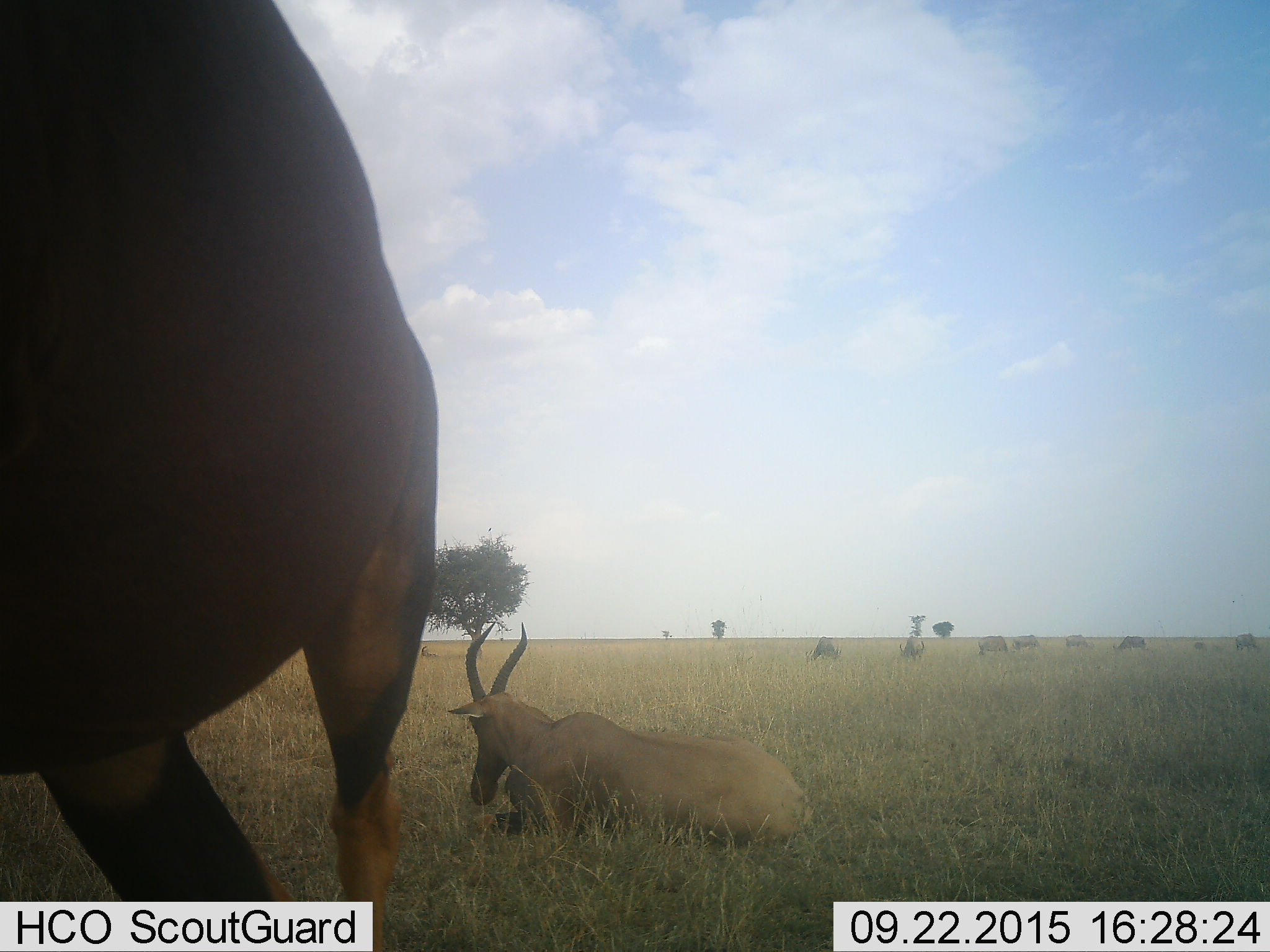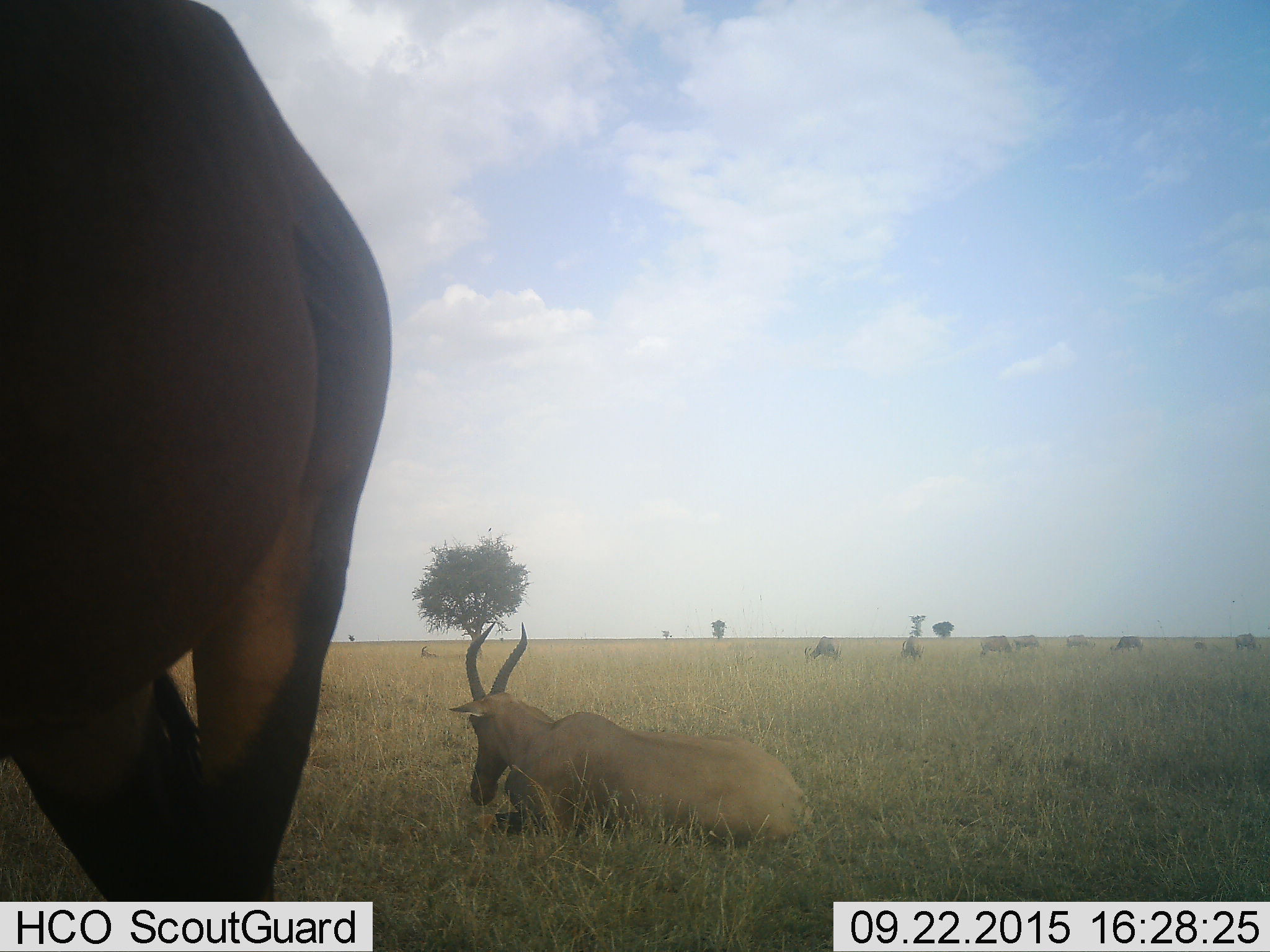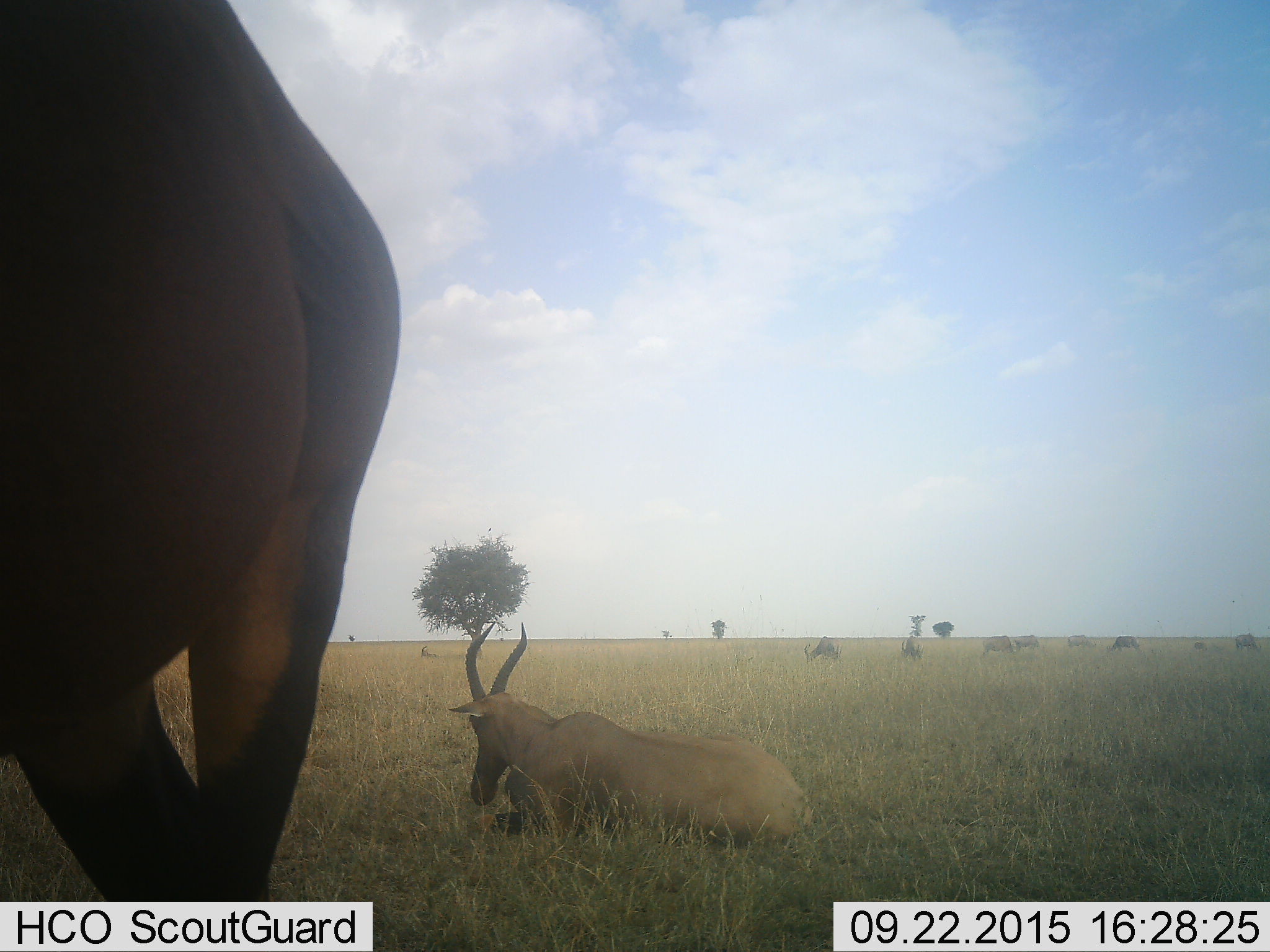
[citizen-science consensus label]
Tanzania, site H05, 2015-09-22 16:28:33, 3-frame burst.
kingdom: Animalia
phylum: Chordata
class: Mammalia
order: Artiodactyla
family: Bovidae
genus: Damaliscus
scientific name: Damaliscus lunatus jimela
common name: topi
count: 11-50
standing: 60%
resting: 100%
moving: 20%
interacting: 0%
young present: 0%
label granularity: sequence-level